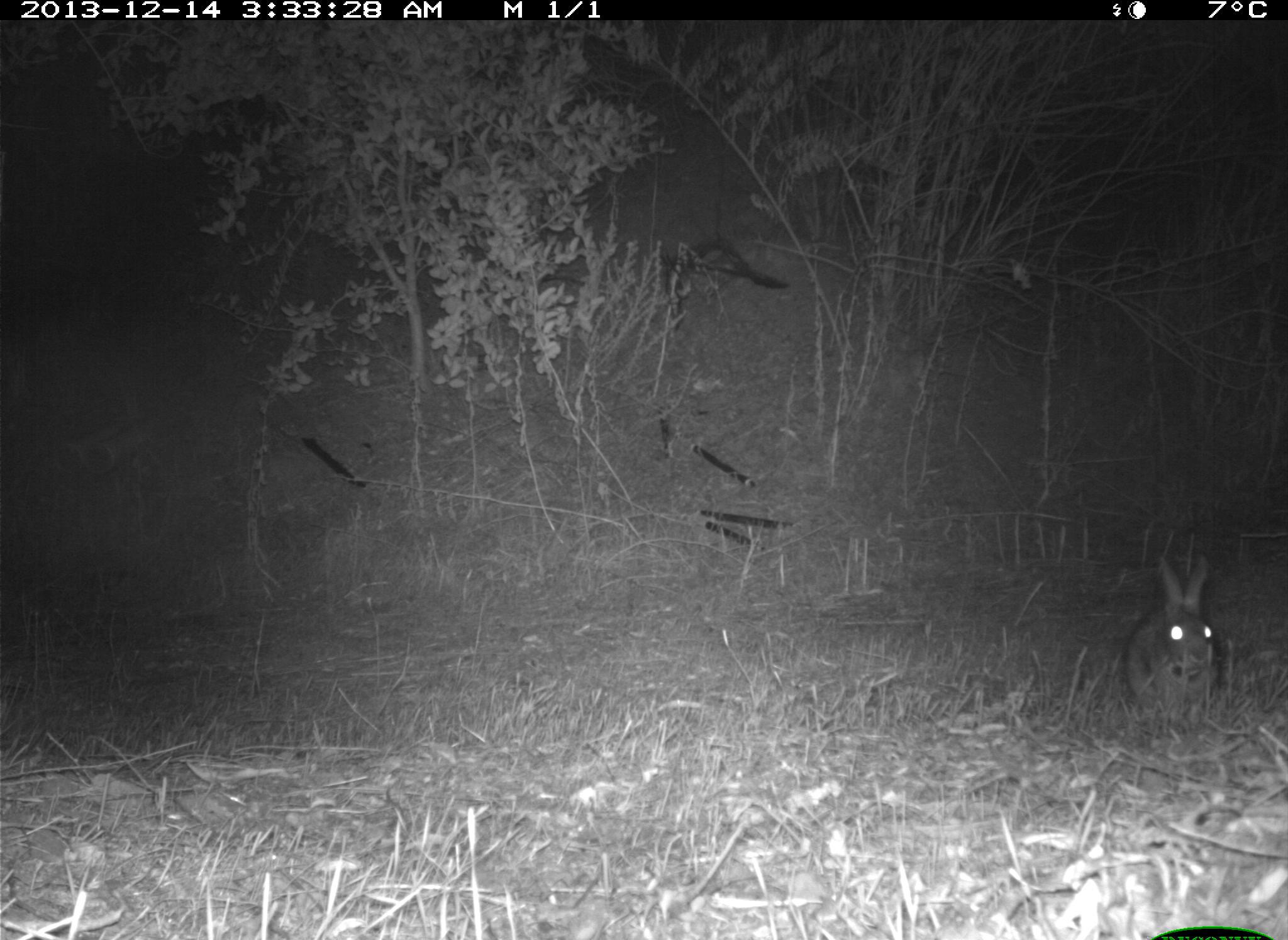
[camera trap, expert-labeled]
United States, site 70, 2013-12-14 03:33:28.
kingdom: Animalia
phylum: Chordata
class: Mammalia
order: Lagomorpha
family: Leporidae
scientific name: Leporidae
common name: rabbits and hares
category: rabbit